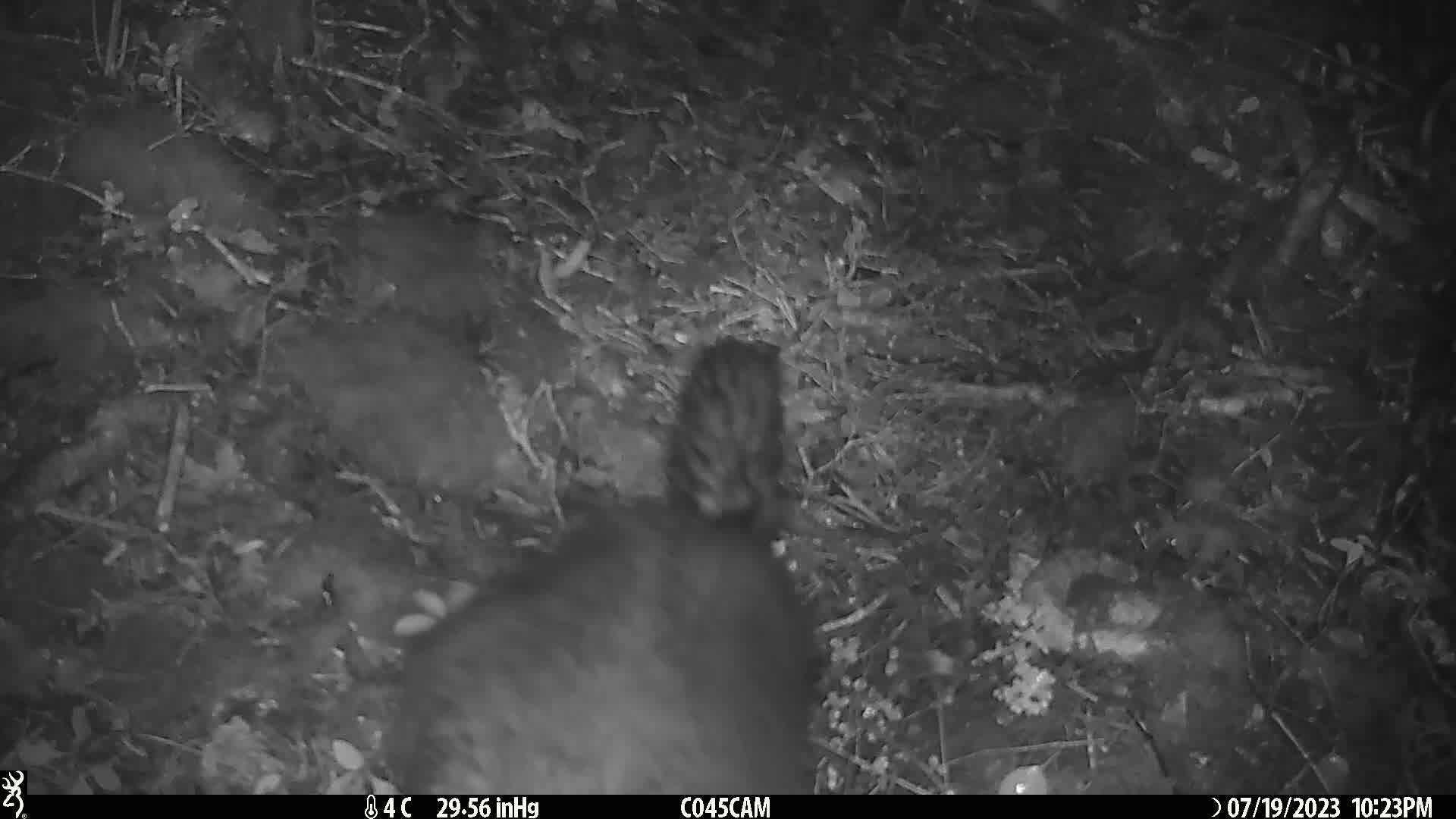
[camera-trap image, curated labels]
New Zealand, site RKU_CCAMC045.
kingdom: Animalia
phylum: Chordata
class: Mammalia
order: Diprotodontia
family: Phalangeridae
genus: Trichosurus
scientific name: Trichosurus vulpecula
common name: common brushtail possum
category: possum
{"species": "possum (common brushtail possum) (Trichosurus vulpecula)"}